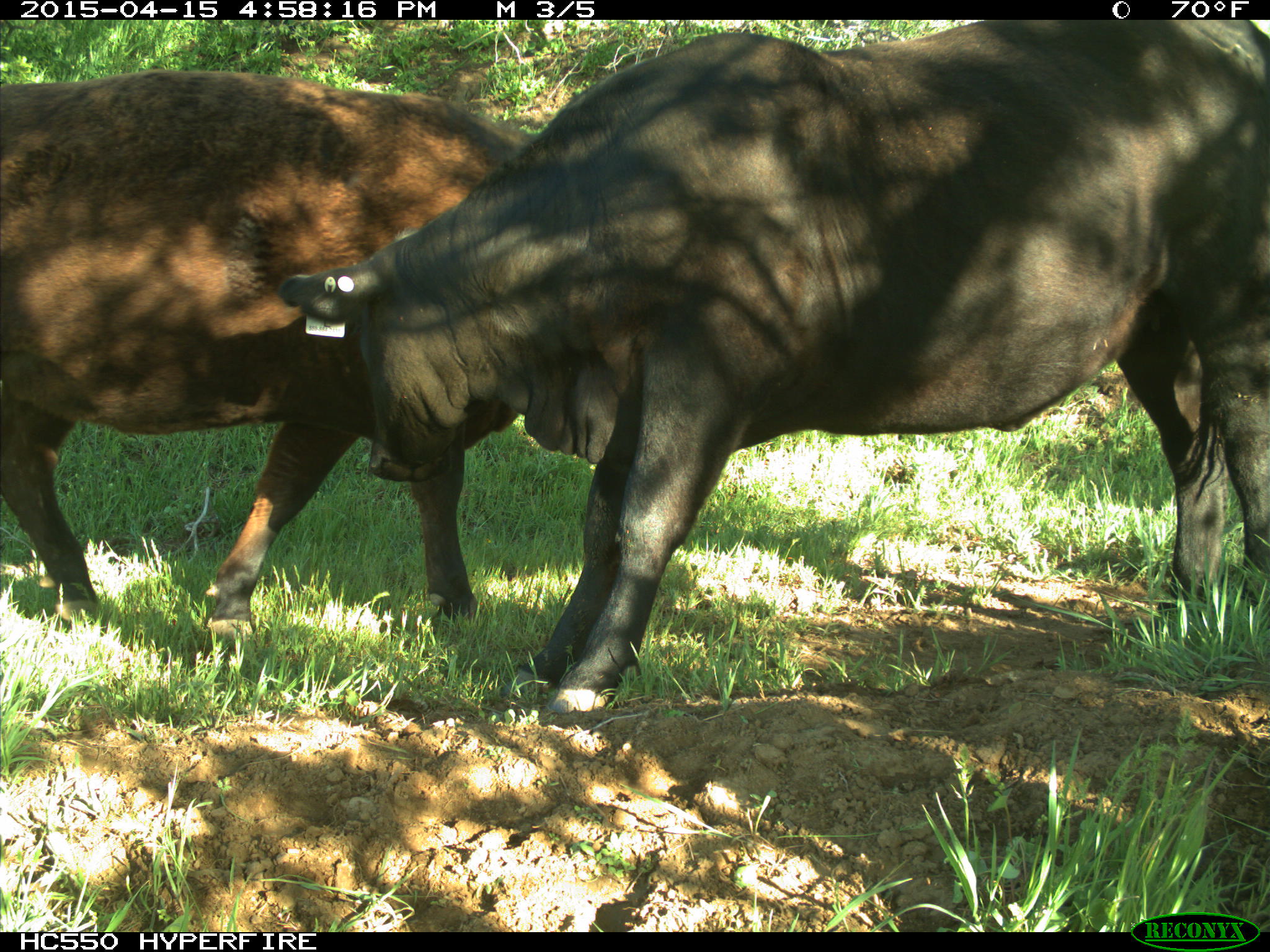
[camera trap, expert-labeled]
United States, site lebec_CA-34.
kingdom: Animalia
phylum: Chordata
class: Mammalia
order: Artiodactyla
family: Bovidae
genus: Bos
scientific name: Bos taurus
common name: domestic cow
Bos taurus (domestic cow).